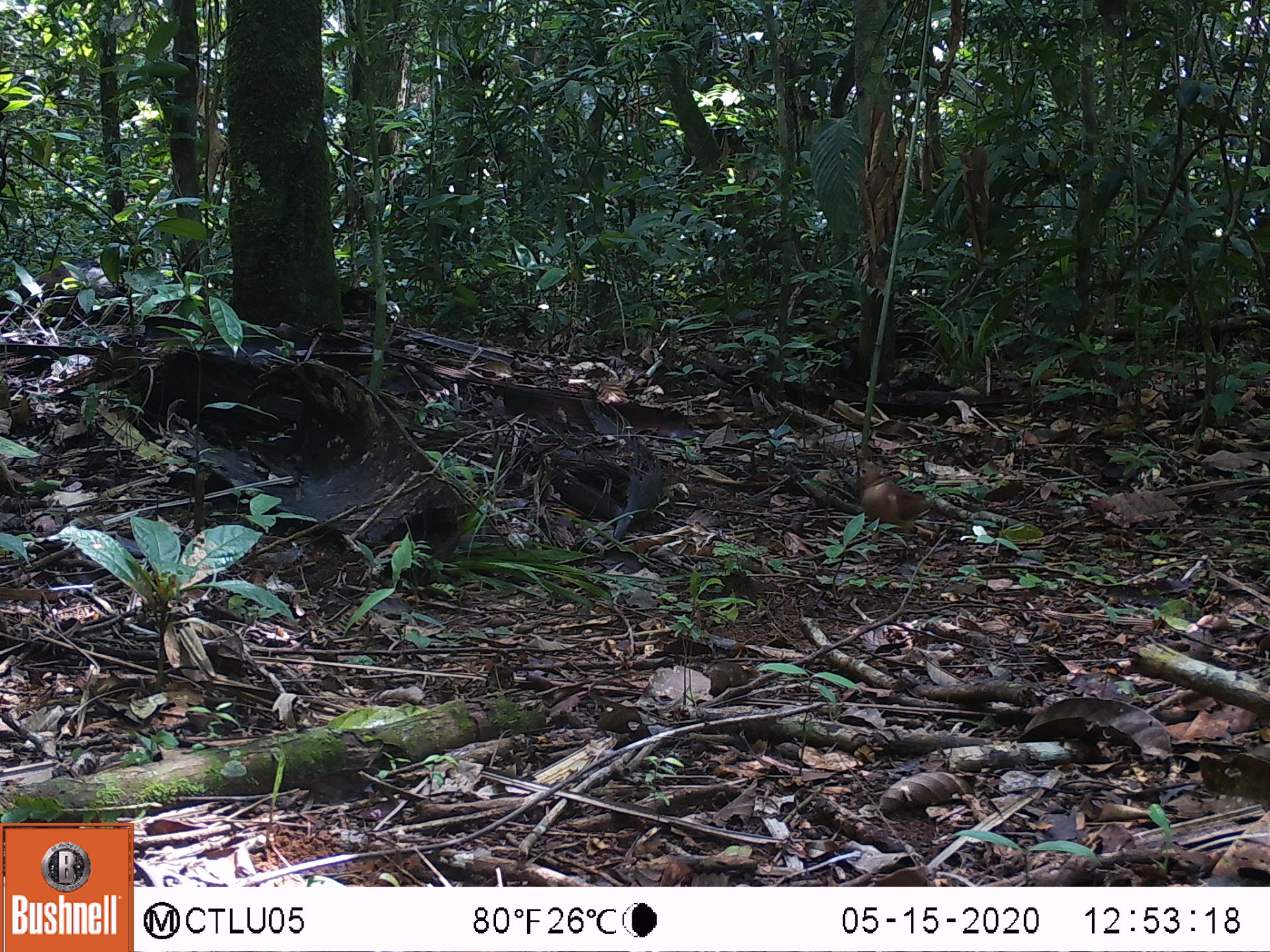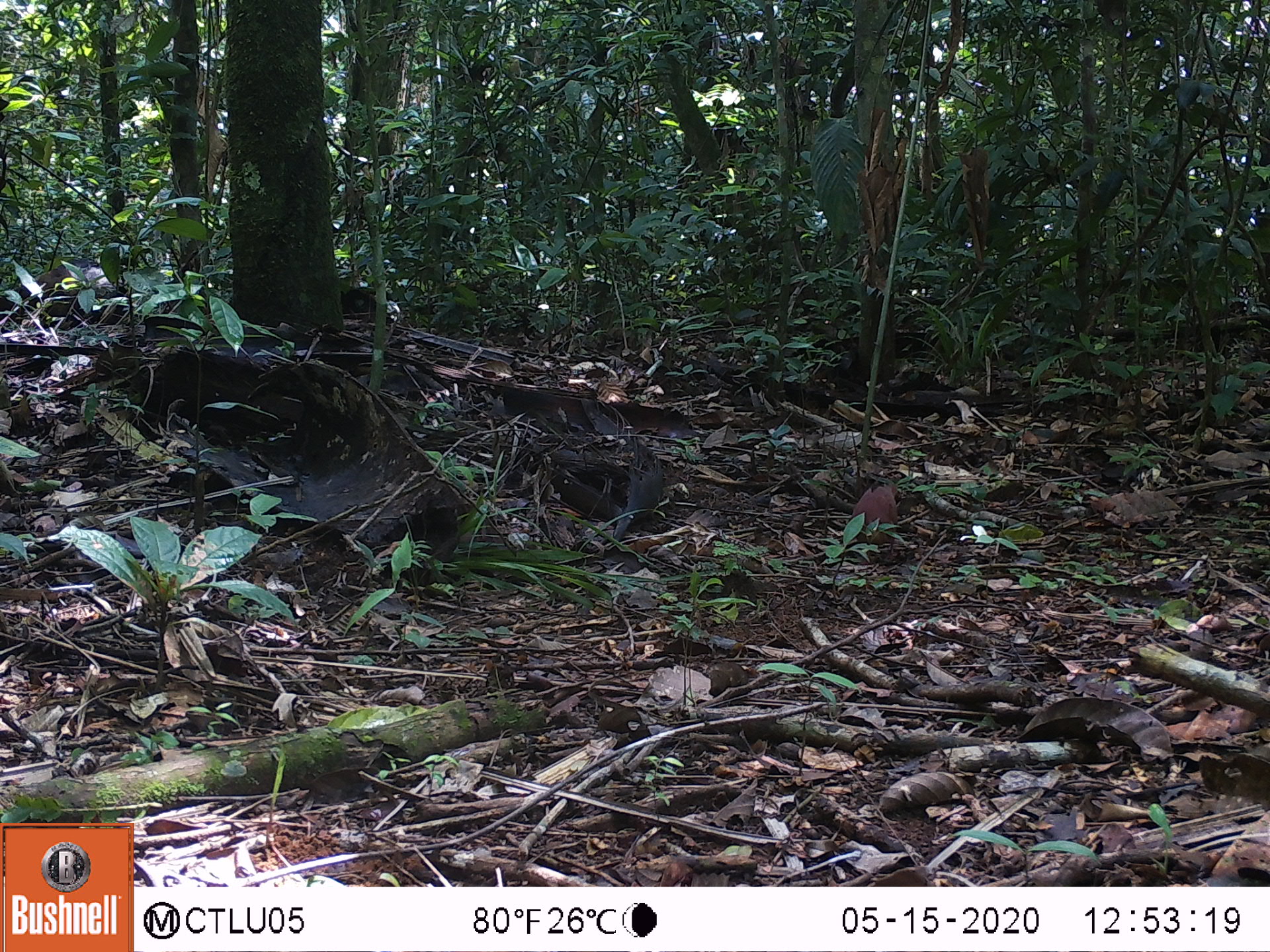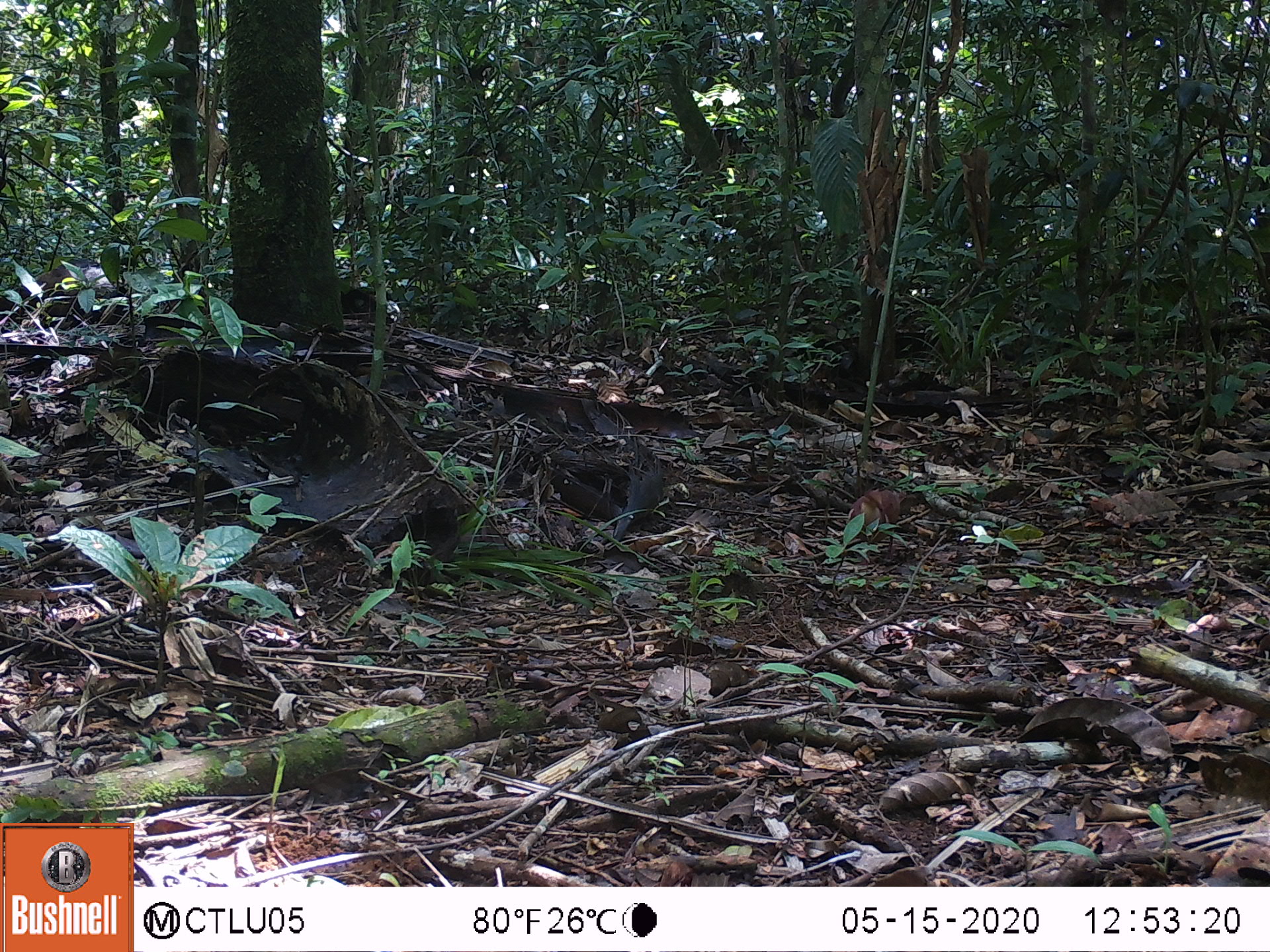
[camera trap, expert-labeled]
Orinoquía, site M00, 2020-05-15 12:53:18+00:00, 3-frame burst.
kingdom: Animalia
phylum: Chordata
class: Aves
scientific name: Aves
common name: bird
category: unknown bird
Unknown bird (bird) (Aves).